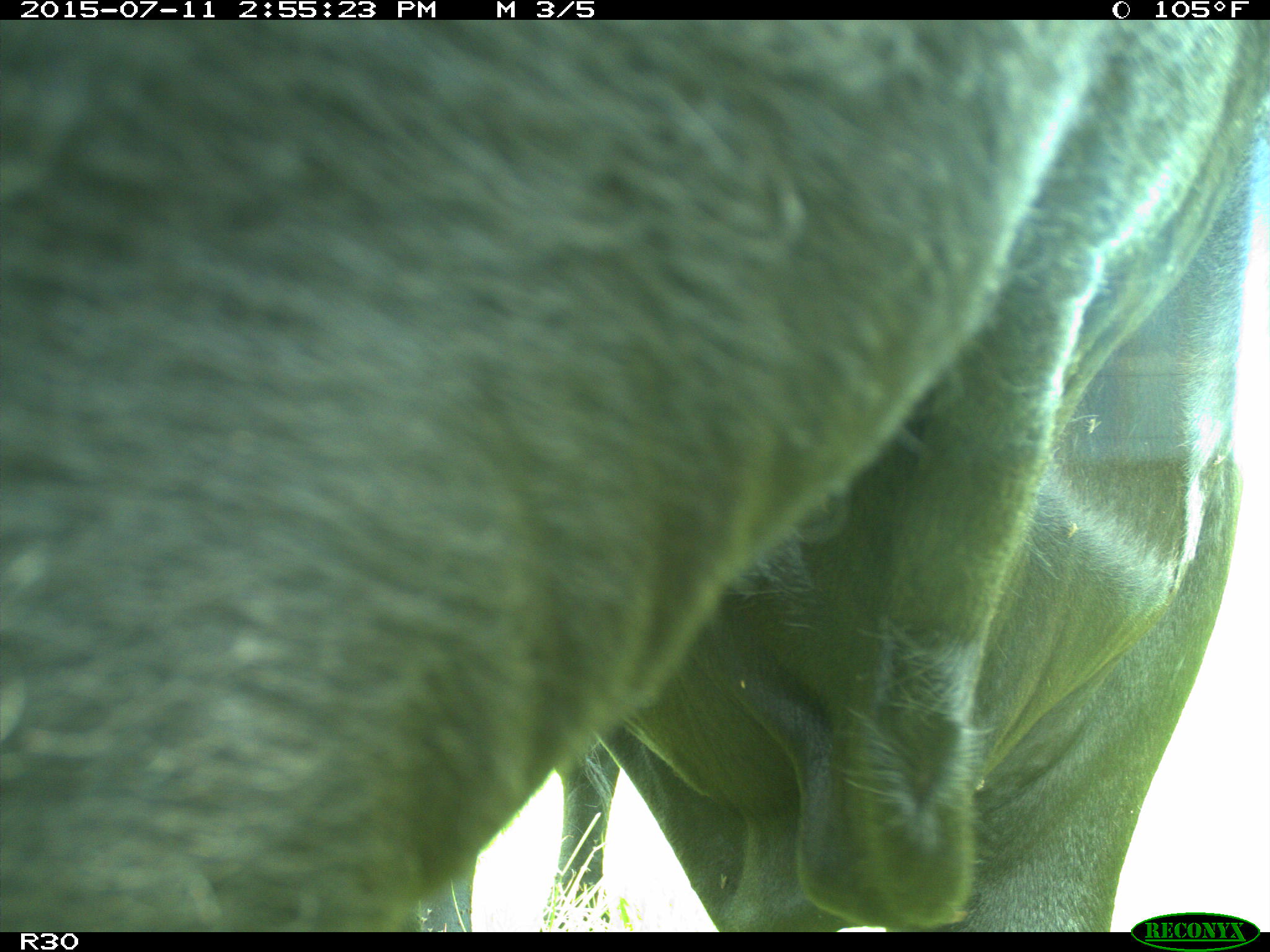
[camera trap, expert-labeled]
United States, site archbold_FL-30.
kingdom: Animalia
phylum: Chordata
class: Mammalia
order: Artiodactyla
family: Bovidae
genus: Bos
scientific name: Bos taurus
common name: domestic cow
Bos taurus (domestic cow).